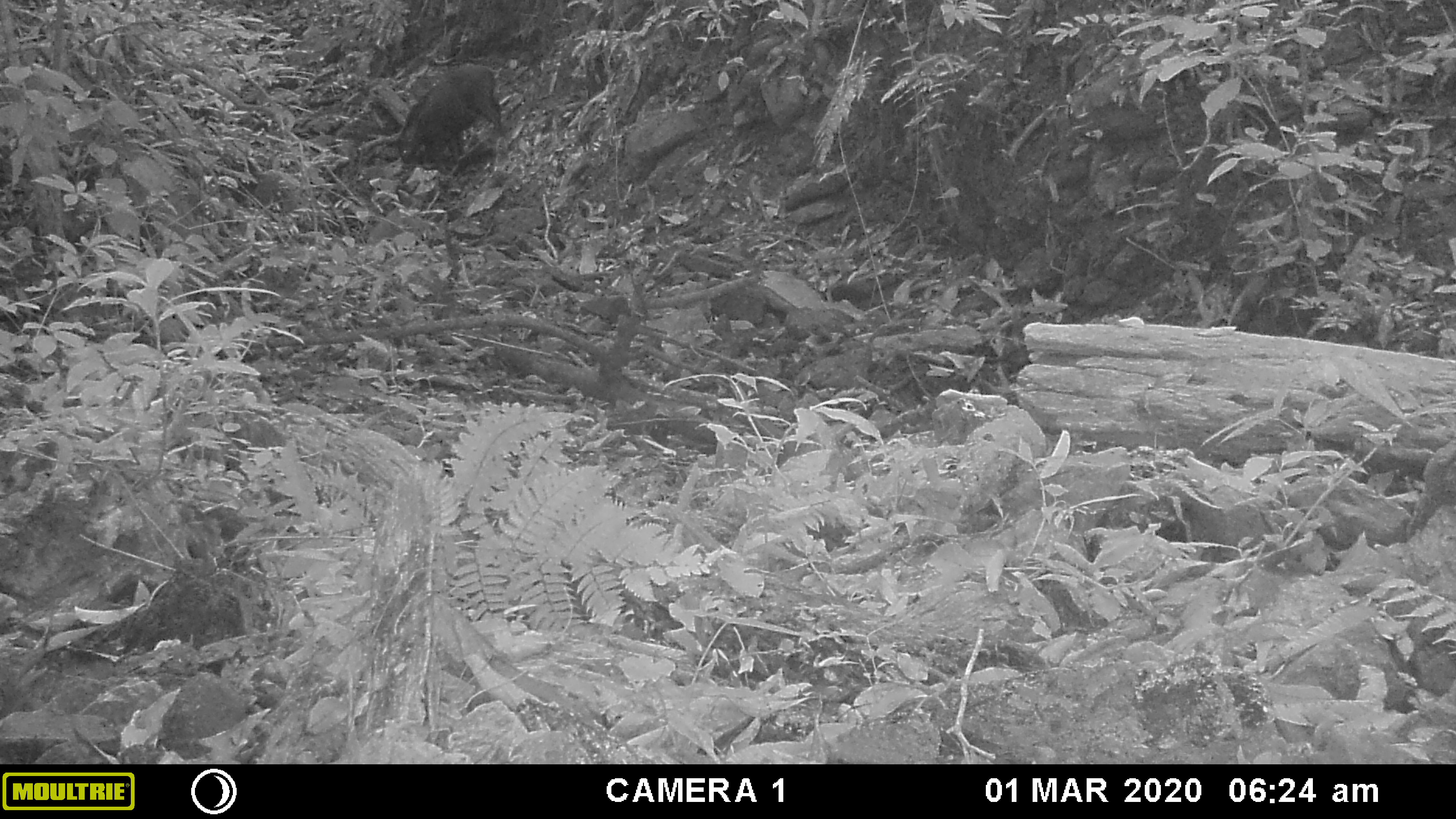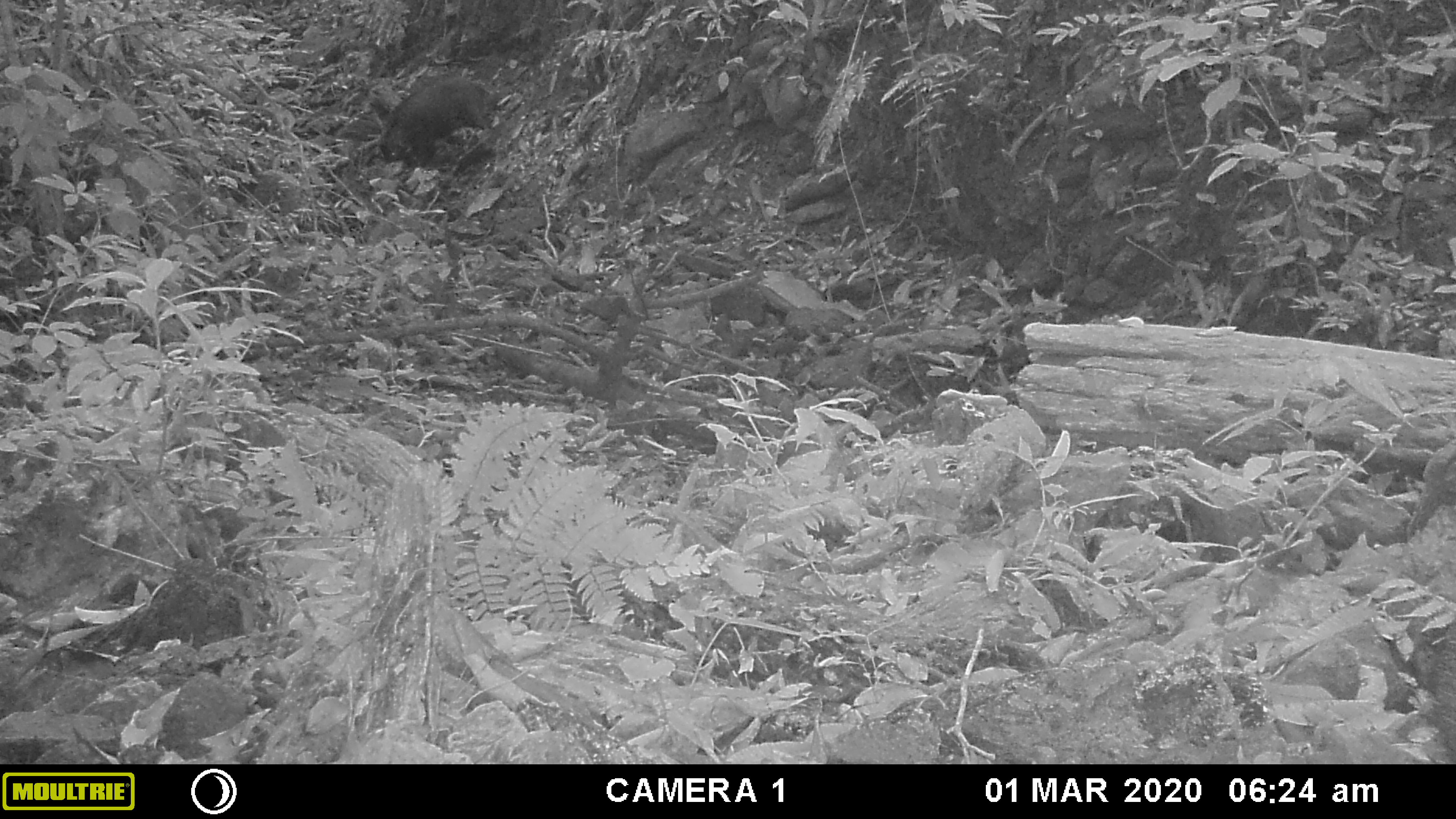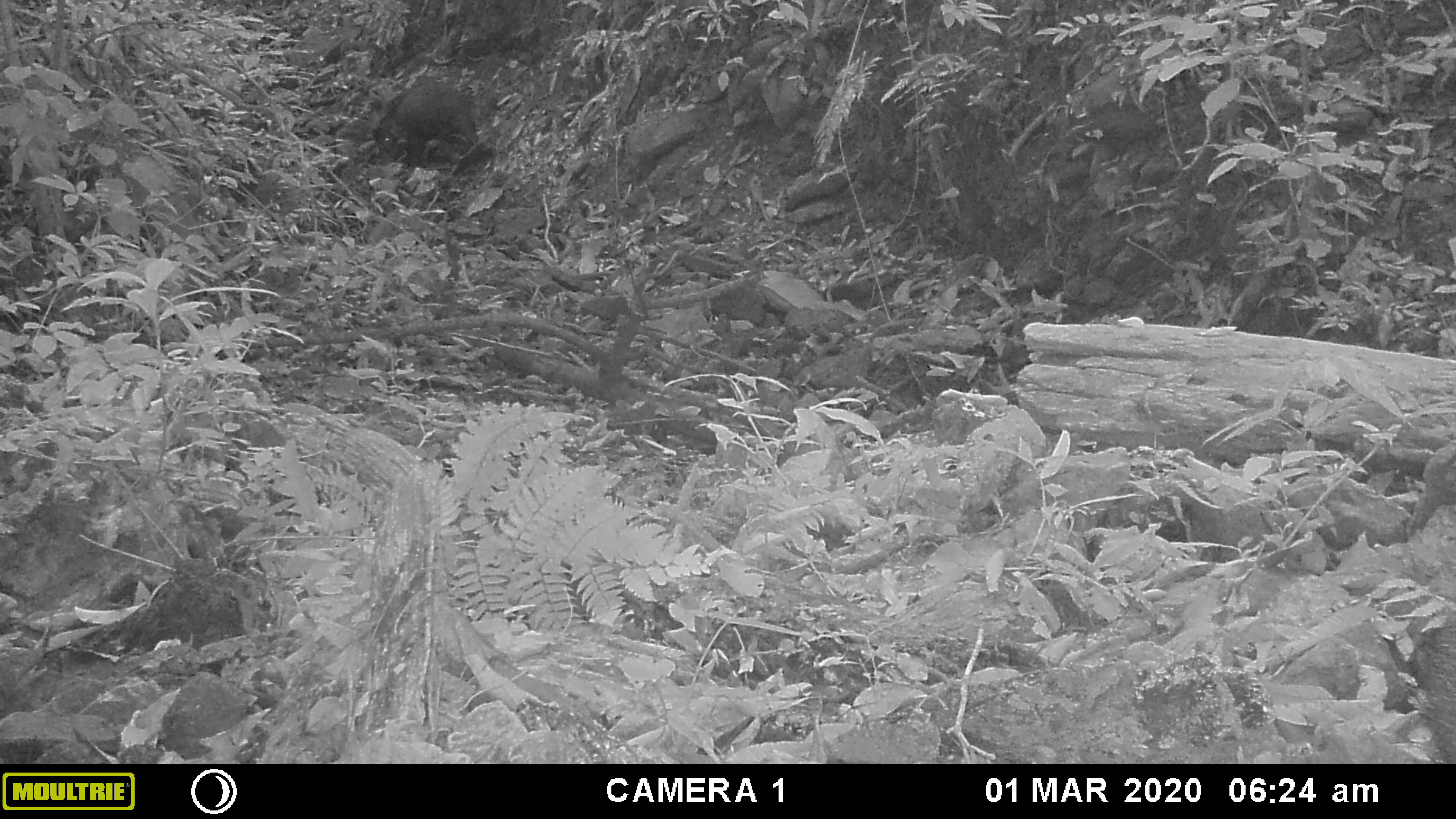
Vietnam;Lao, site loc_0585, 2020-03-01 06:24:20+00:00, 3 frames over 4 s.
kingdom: Animalia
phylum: Chordata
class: Mammalia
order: Artiodactyla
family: Suidae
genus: Sus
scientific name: Sus scrofa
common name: eurasian wild pig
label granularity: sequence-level